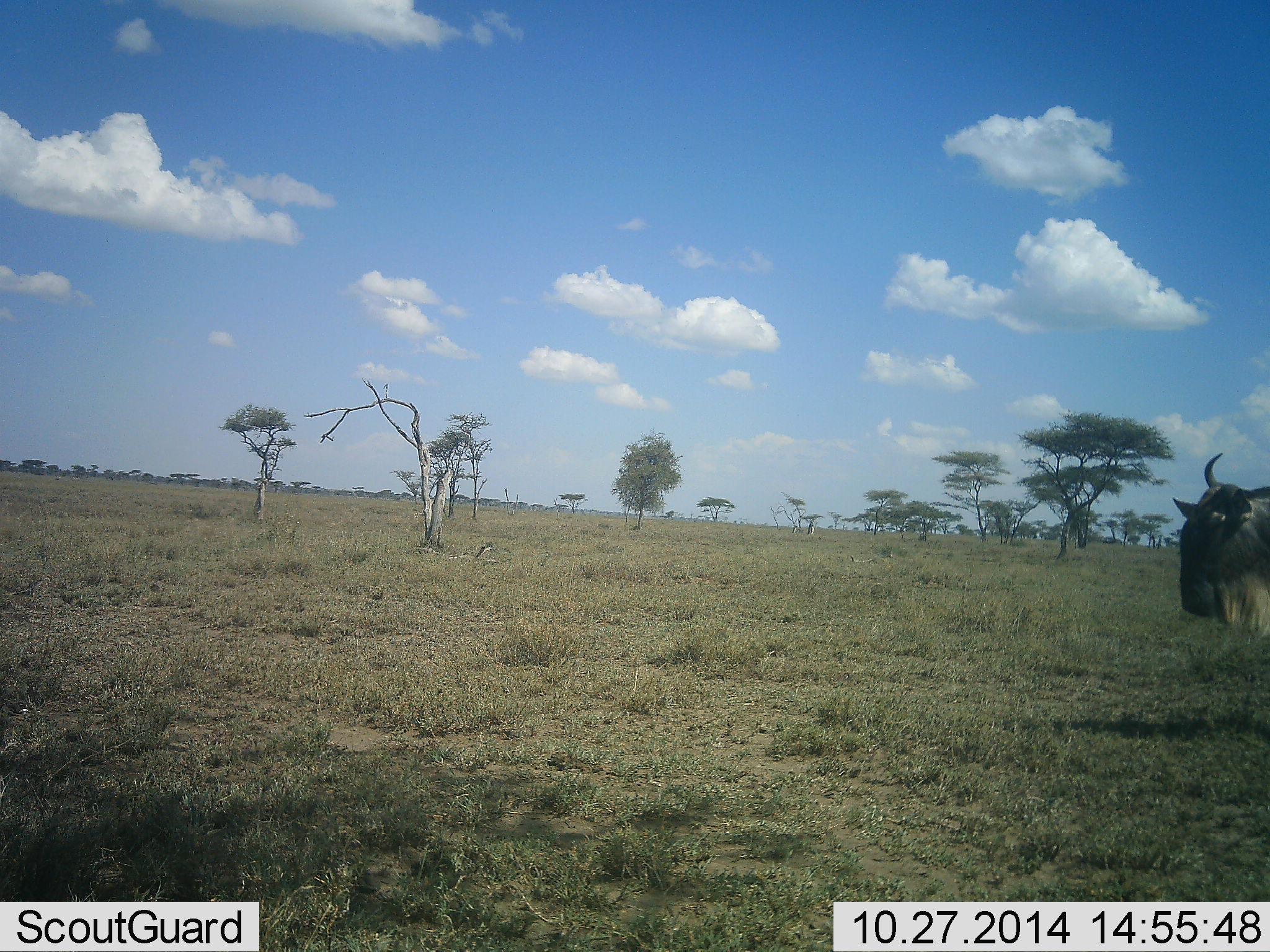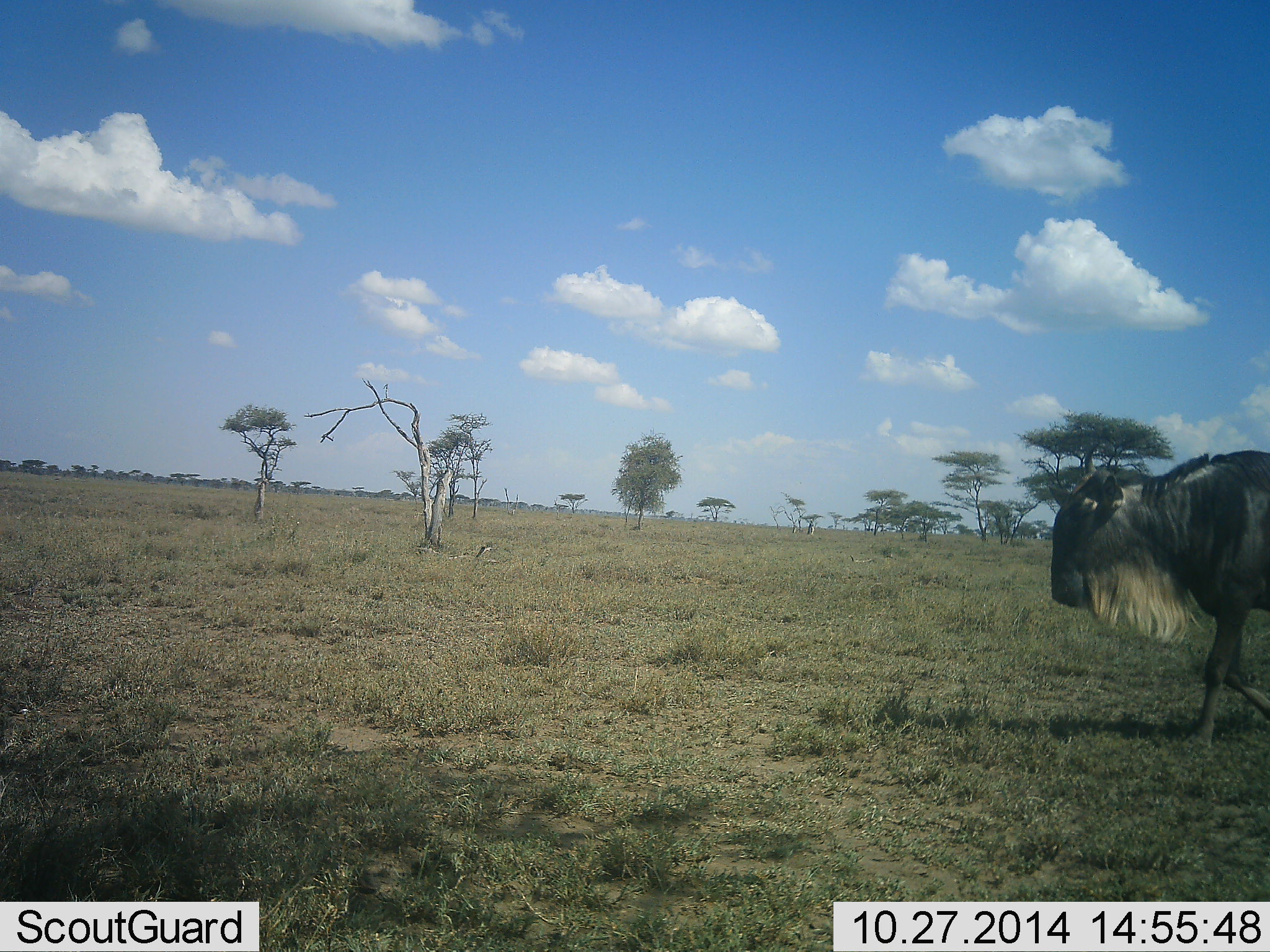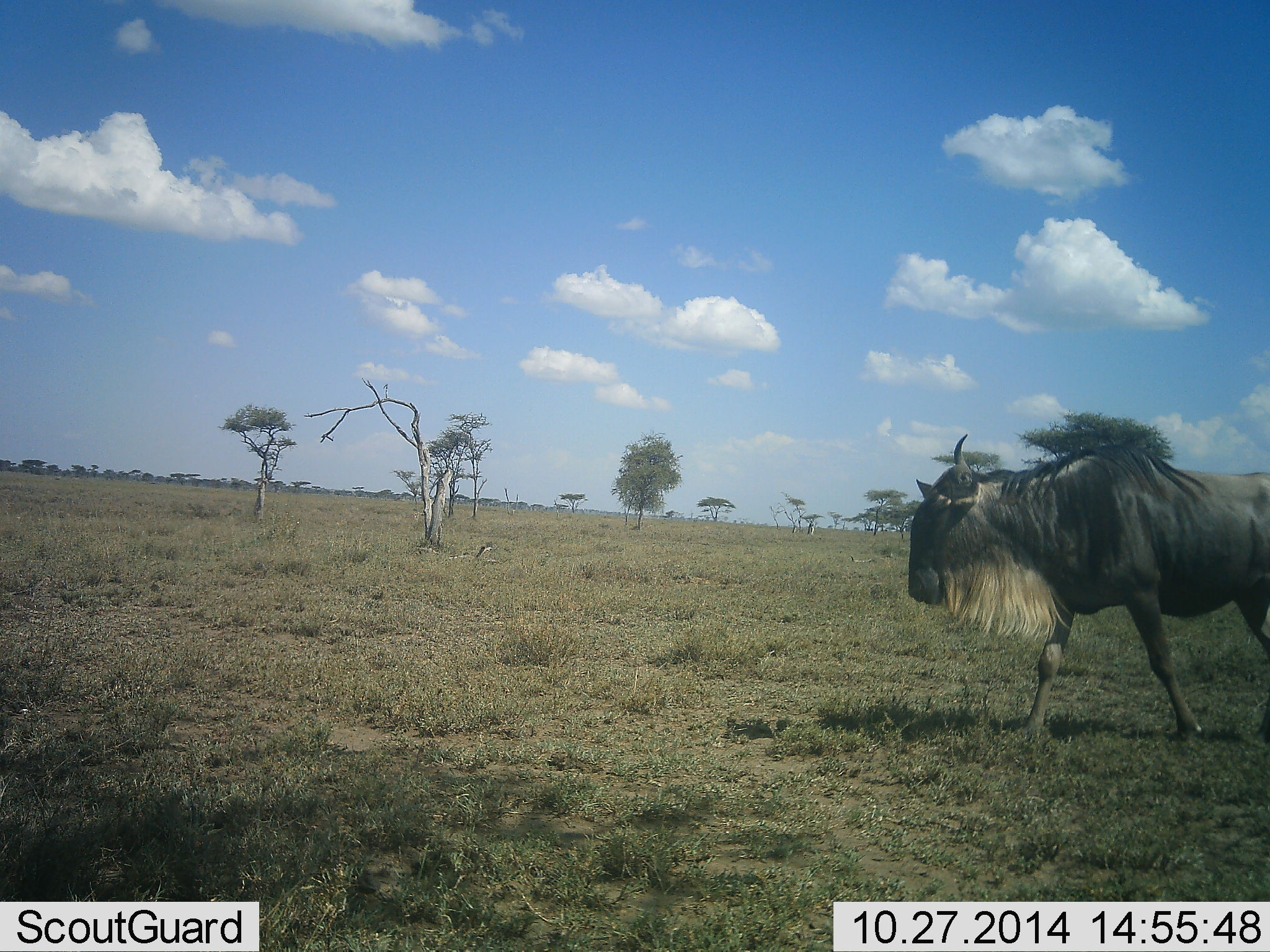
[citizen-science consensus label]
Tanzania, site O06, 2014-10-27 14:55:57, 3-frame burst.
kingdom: Animalia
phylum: Chordata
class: Mammalia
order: Artiodactyla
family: Bovidae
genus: Connochaetes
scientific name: Connochaetes taurinus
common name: blue wildebeest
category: wildebeest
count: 1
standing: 0%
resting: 0%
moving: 100%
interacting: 0%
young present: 0%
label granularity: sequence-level